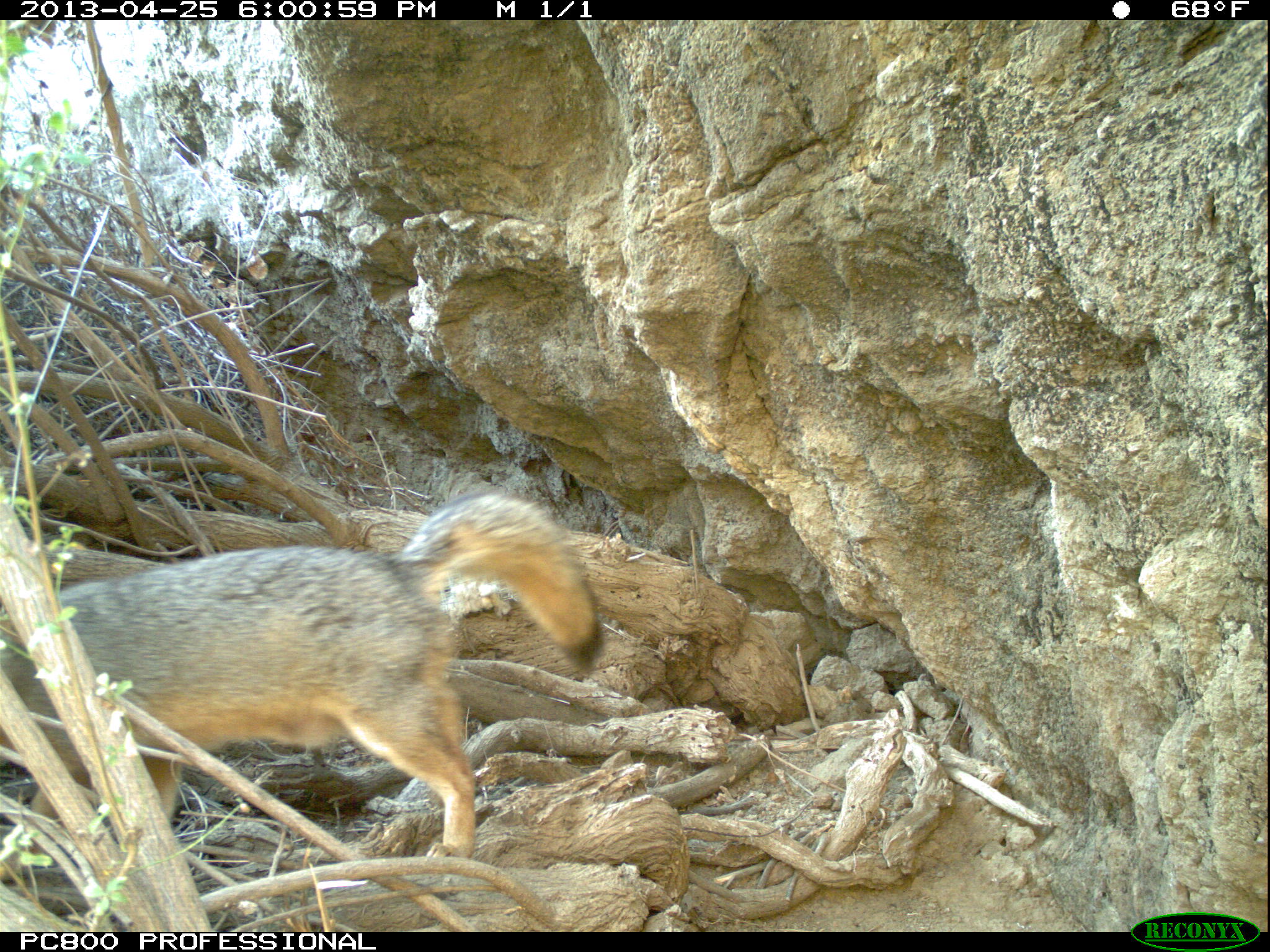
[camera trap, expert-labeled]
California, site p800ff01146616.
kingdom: Animalia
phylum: Chordata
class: Mammalia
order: Carnivora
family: Canidae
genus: Urocyon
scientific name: Urocyon littoralis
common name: island fox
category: fox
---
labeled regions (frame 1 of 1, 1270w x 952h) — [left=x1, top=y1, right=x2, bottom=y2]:
fox: [left=0, top=482, right=603, bottom=864]